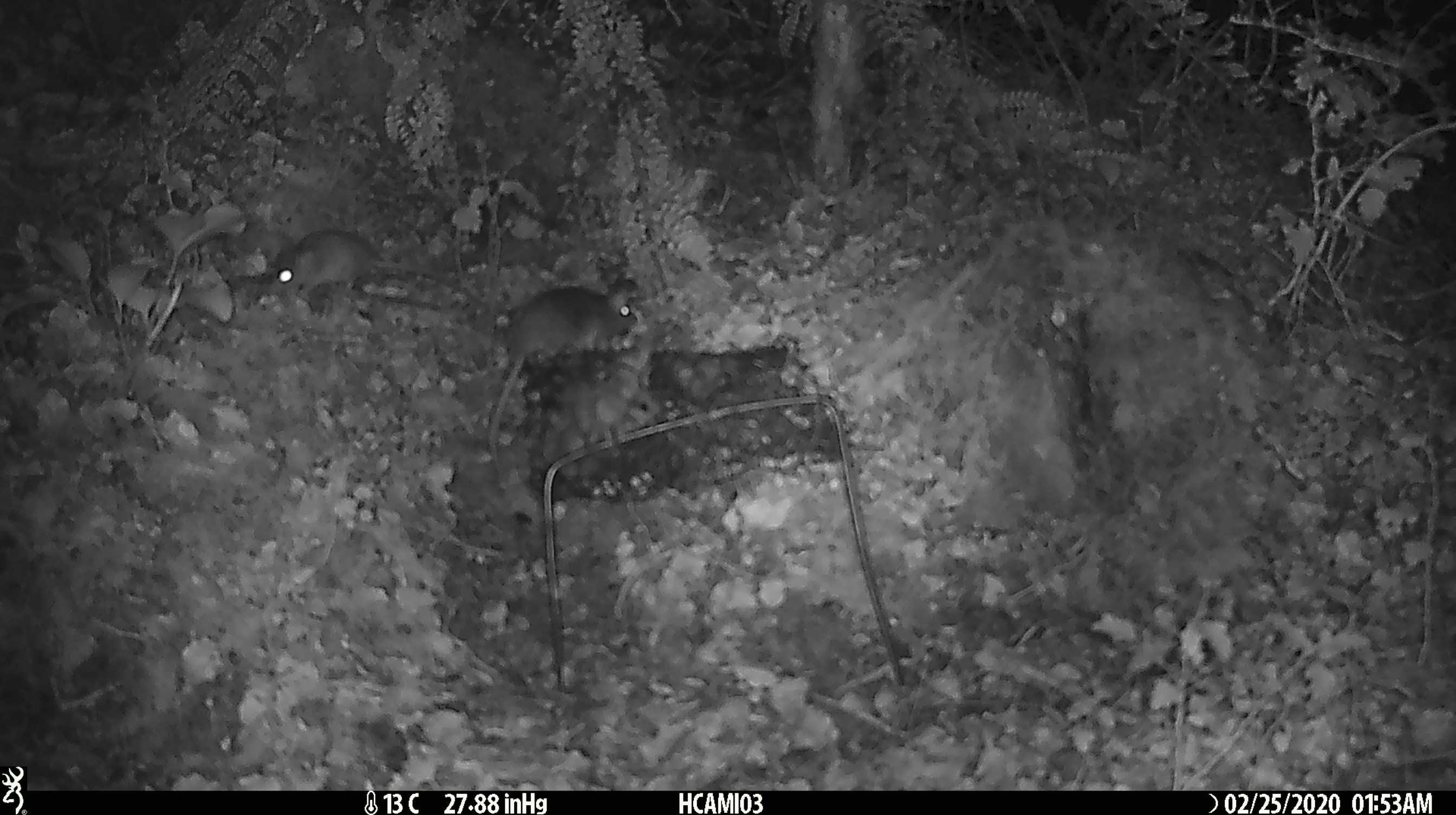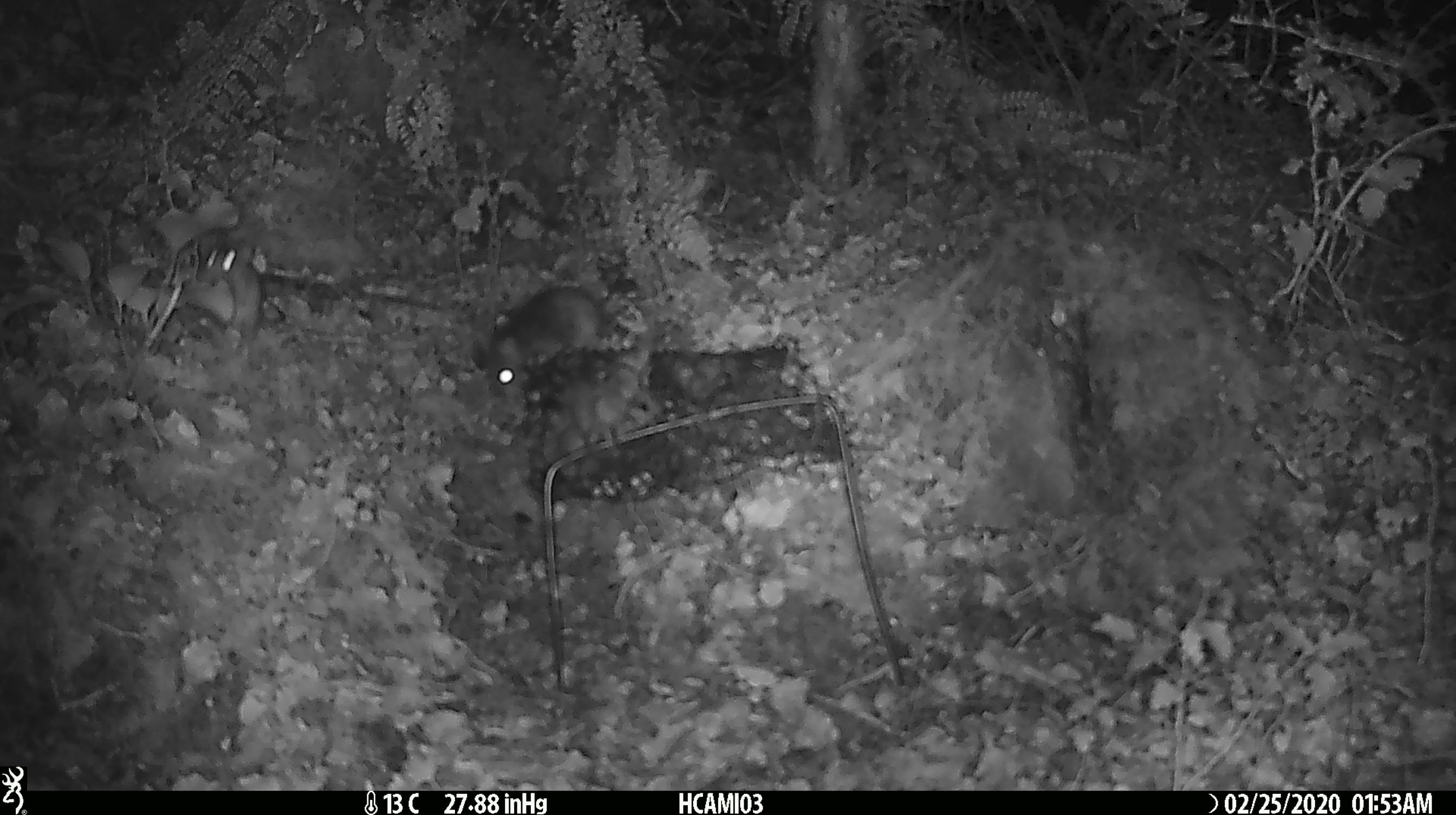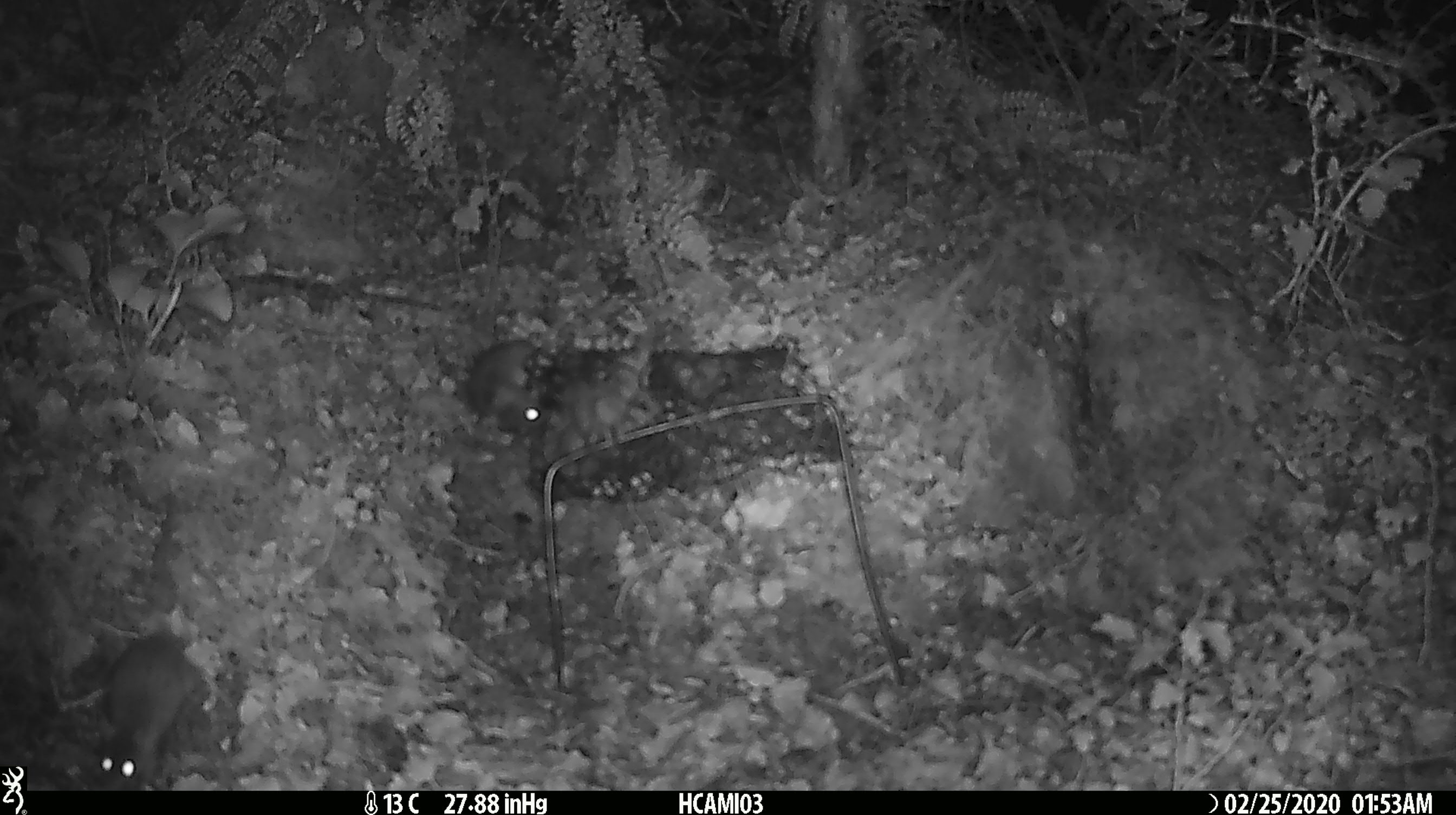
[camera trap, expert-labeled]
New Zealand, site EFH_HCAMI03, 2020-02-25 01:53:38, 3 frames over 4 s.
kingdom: Animalia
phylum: Chordata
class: Mammalia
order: Rodentia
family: Muridae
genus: Mus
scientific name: Mus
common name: mouse